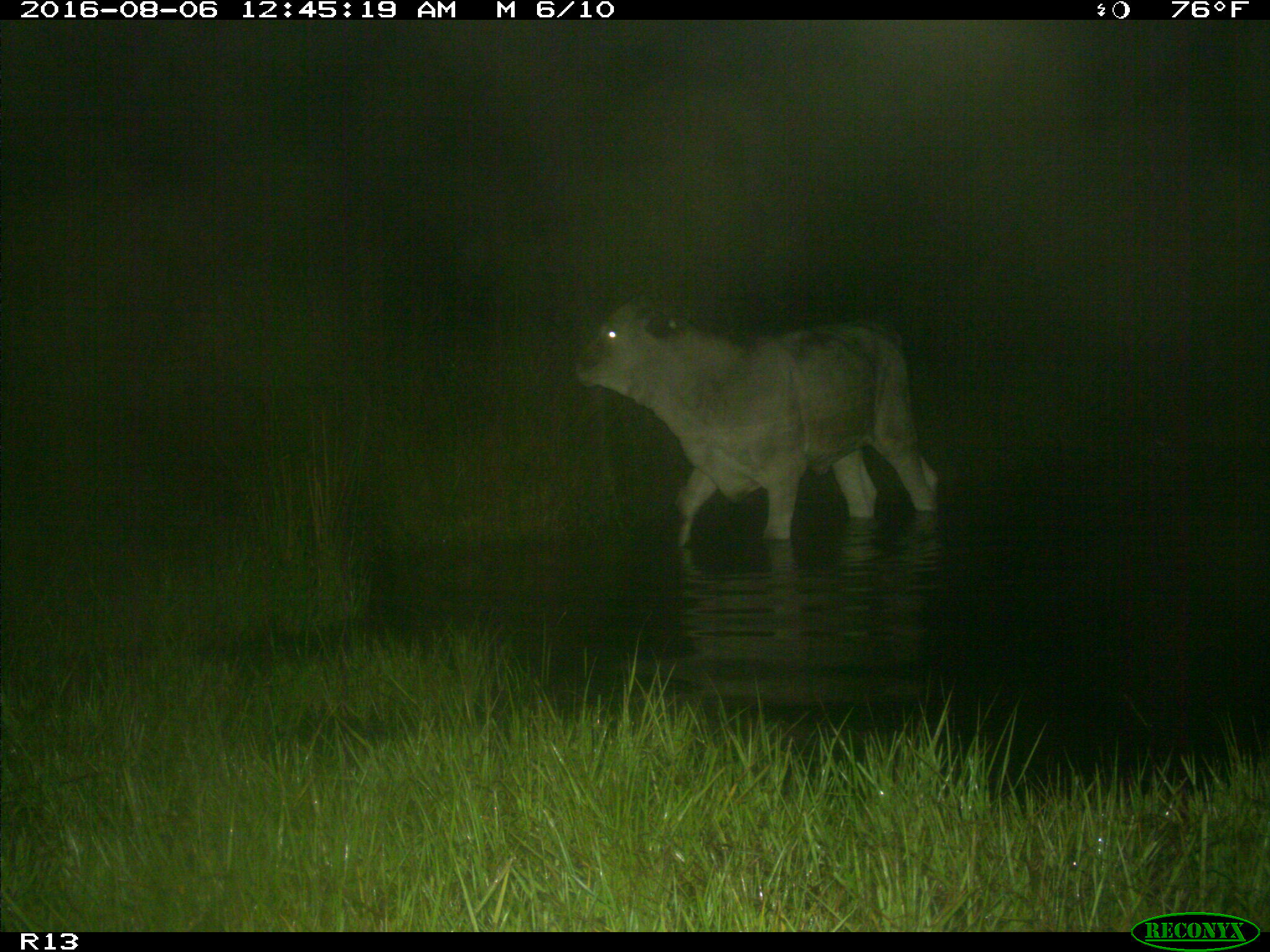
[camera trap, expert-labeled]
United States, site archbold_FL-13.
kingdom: Animalia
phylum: Chordata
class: Mammalia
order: Artiodactyla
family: Bovidae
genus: Bos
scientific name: Bos taurus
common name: domestic cow